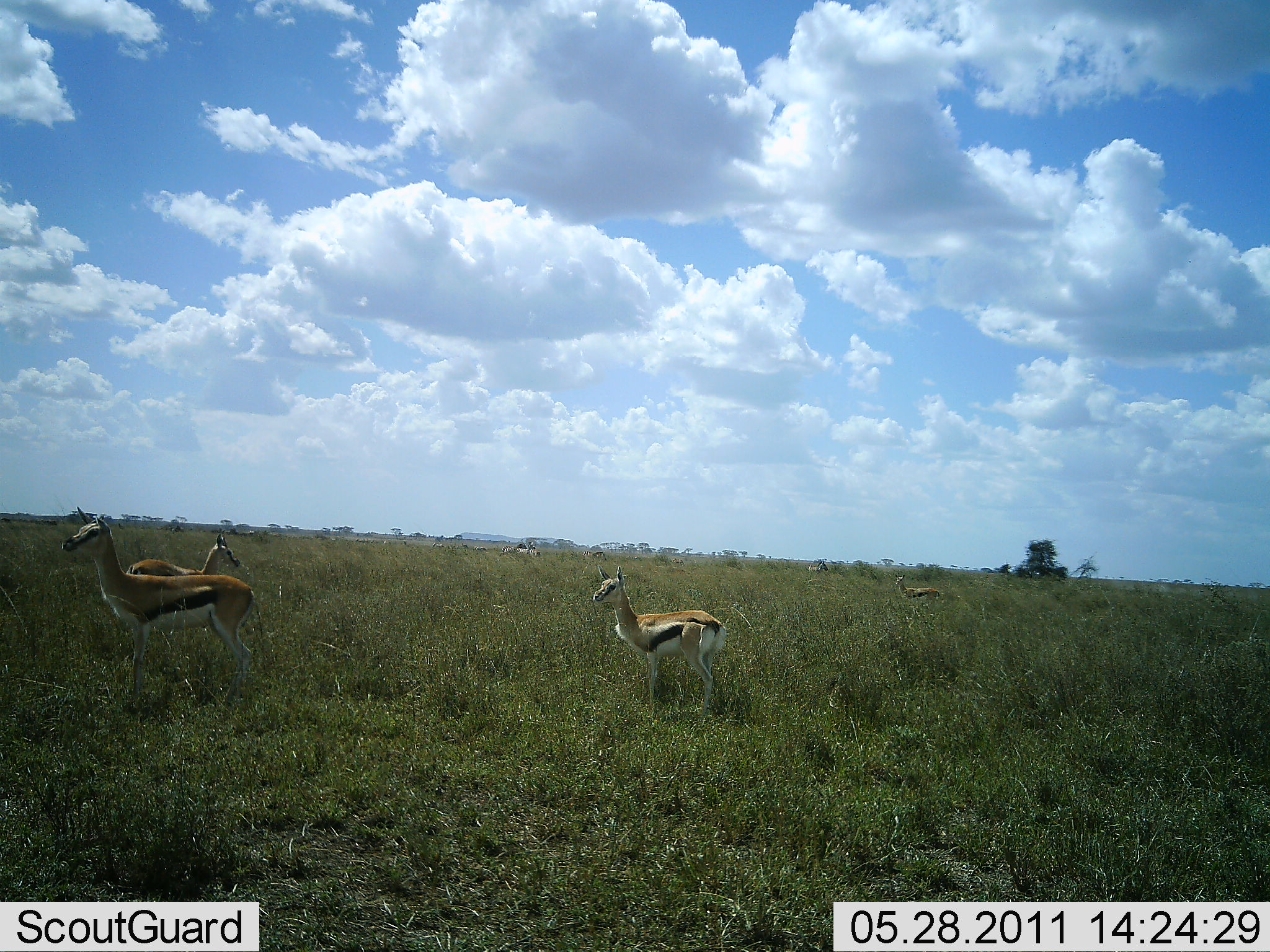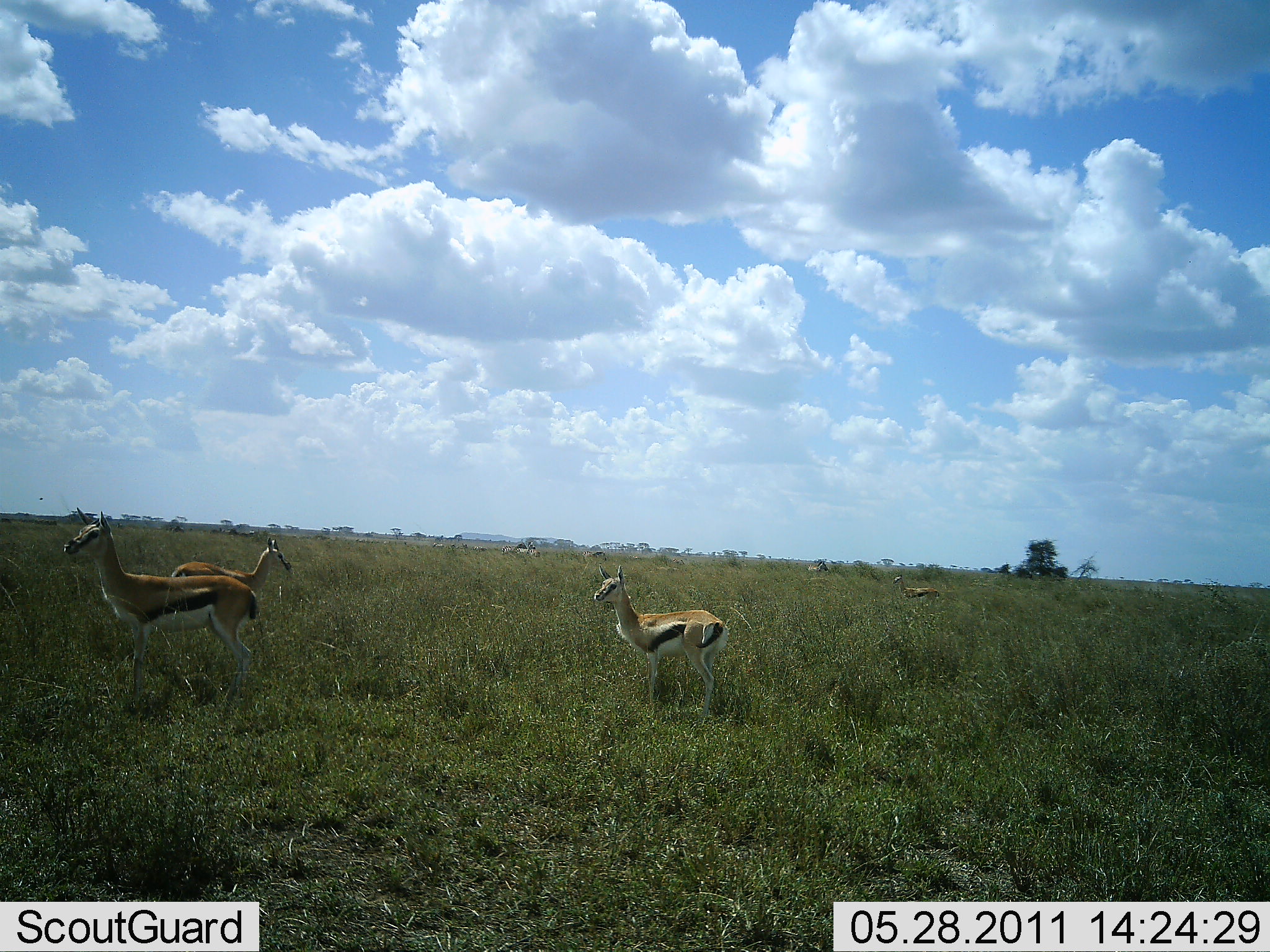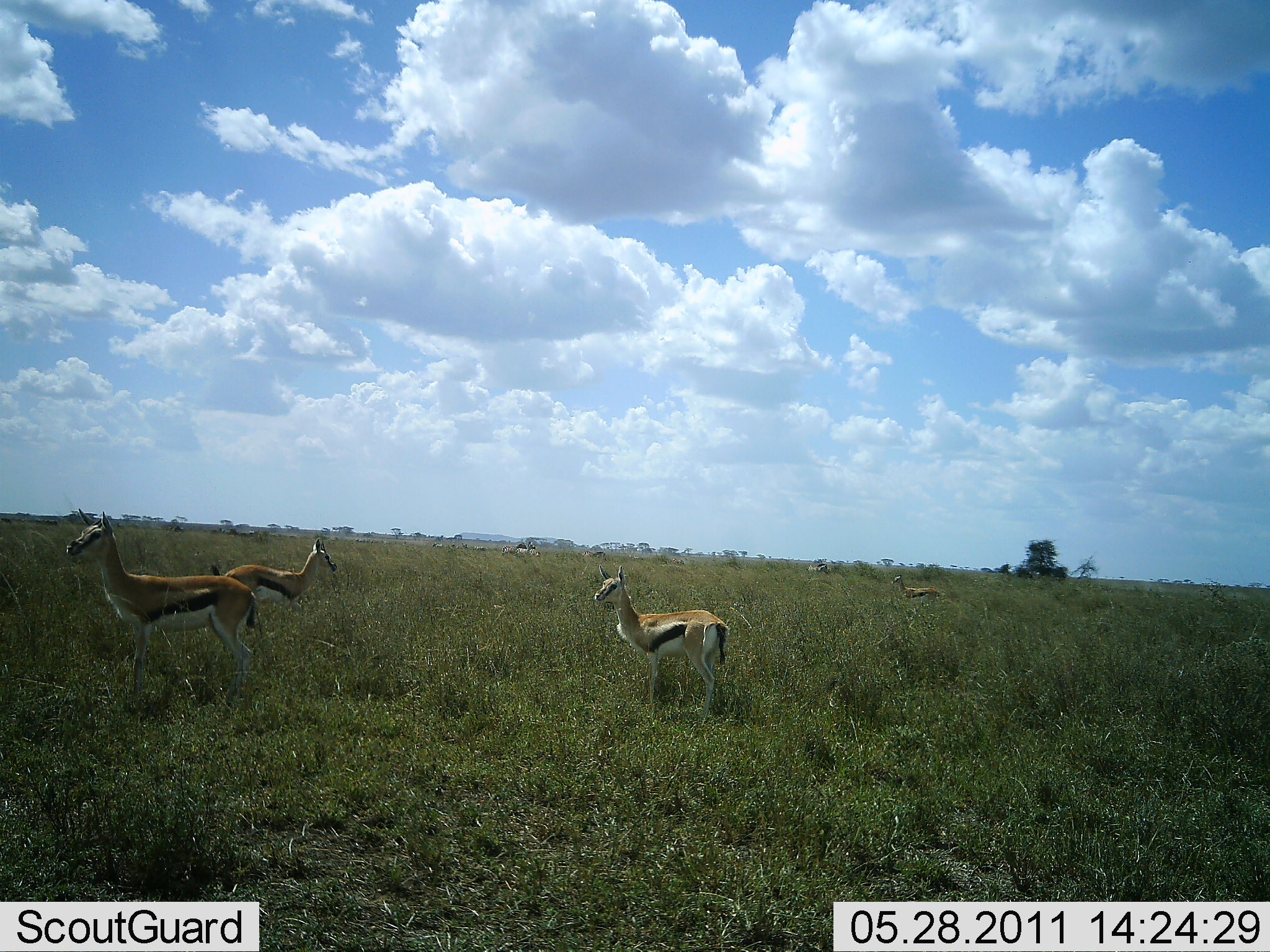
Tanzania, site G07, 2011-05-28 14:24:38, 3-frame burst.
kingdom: Animalia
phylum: Chordata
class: Mammalia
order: Artiodactyla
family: Bovidae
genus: Eudorcas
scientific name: Eudorcas thomsonii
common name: thomson's gazelle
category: gazellethomsons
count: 4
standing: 100%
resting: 0%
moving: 45%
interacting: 0%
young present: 0%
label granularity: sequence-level